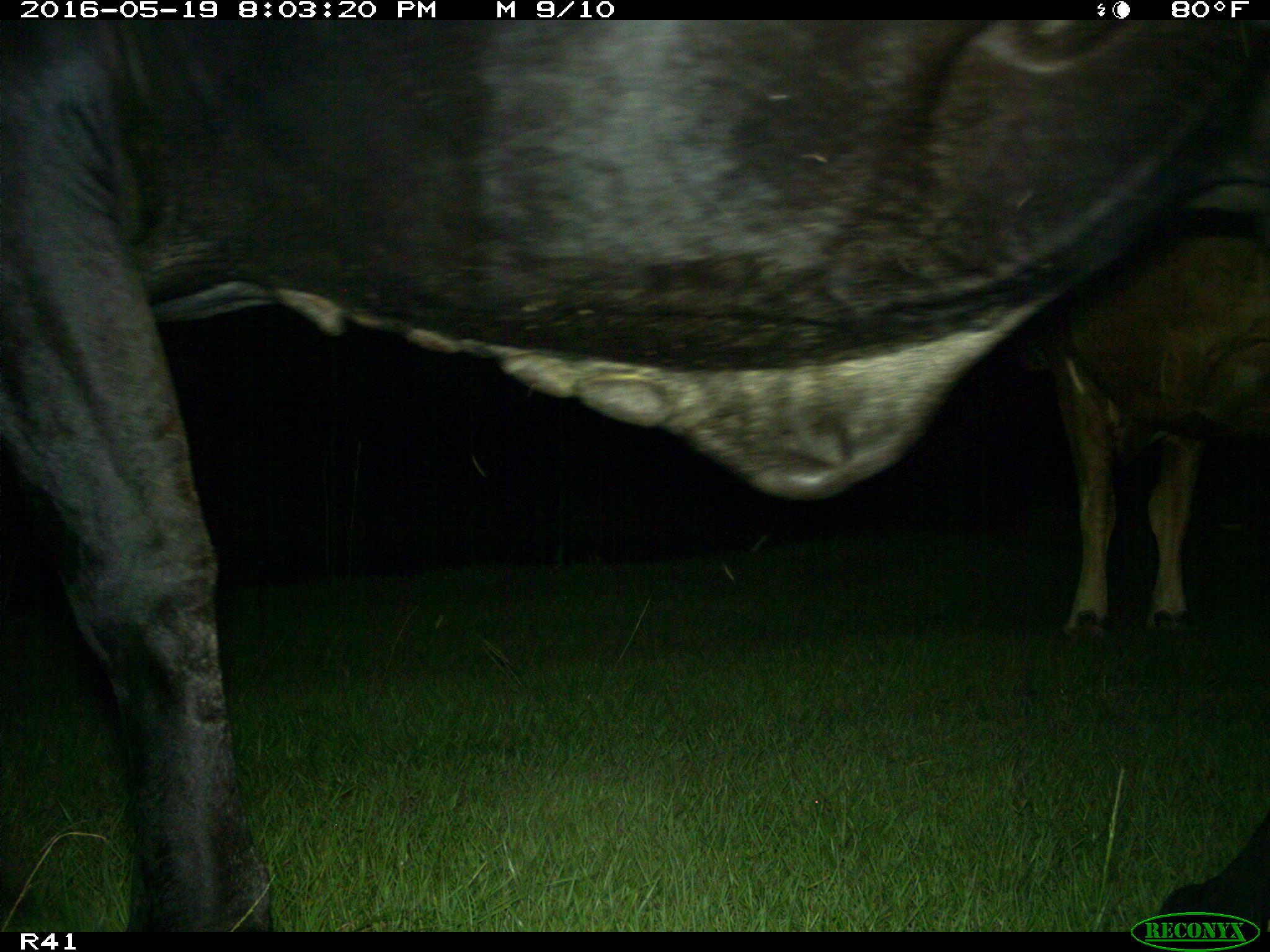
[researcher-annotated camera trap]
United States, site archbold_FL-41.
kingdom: Animalia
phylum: Chordata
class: Mammalia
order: Artiodactyla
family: Bovidae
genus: Bos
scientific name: Bos taurus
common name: domestic cow